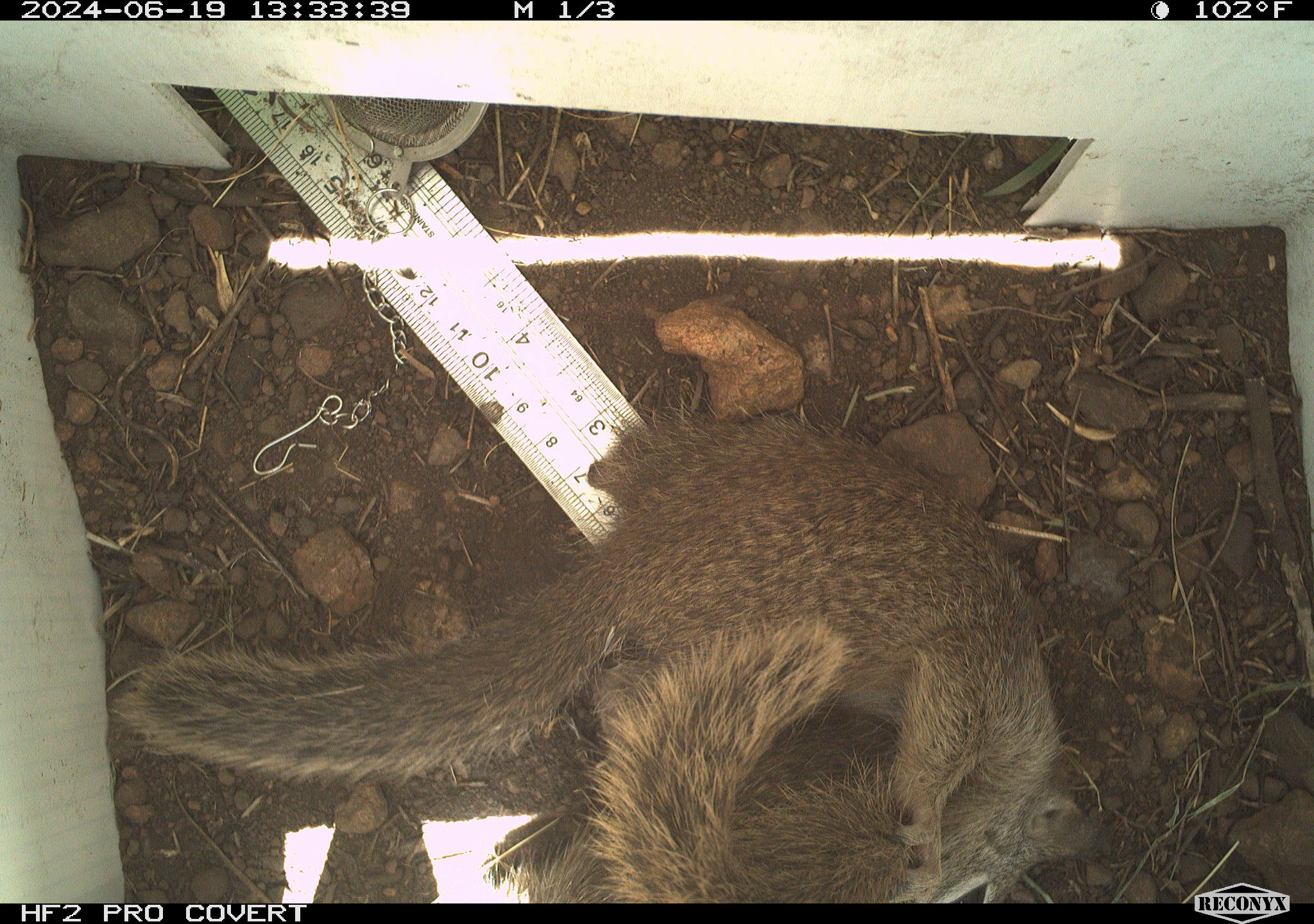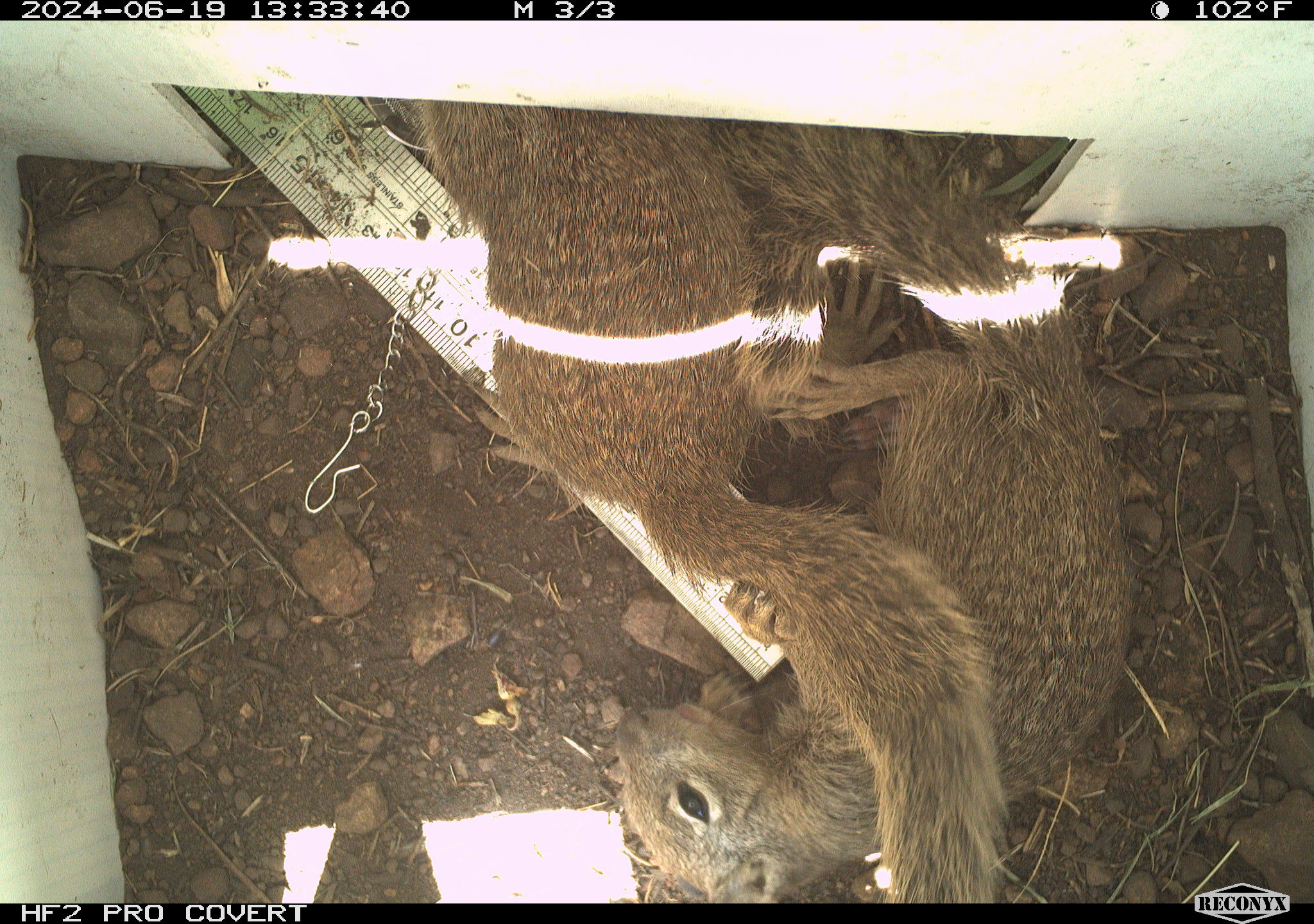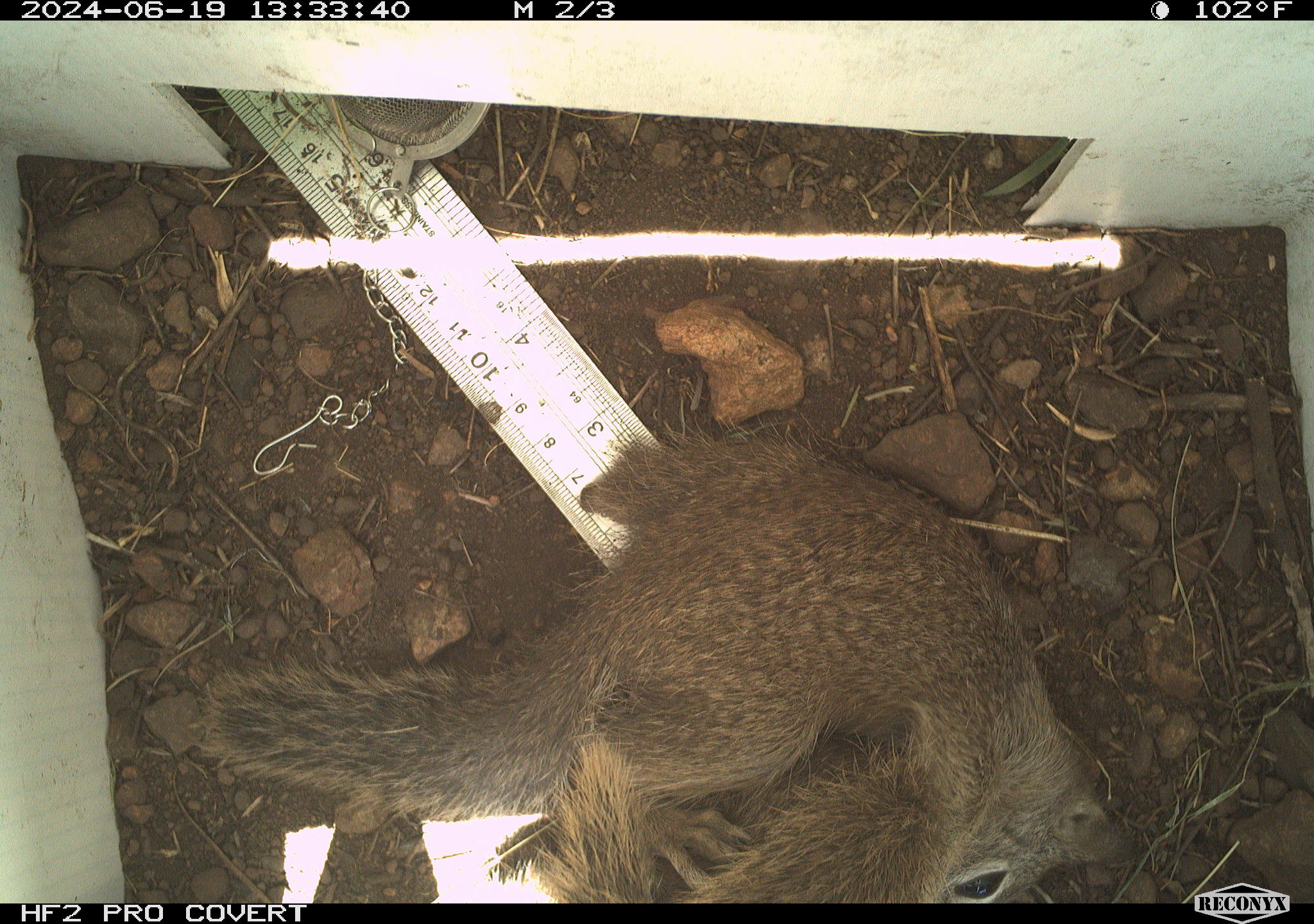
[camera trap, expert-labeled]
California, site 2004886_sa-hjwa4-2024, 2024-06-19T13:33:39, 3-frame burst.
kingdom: Animalia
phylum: Chordata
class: Mammalia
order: Rodentia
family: Sciuridae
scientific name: Sciuridae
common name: squirrels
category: sciuridae family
Sciuridae family (squirrels) (Sciuridae).